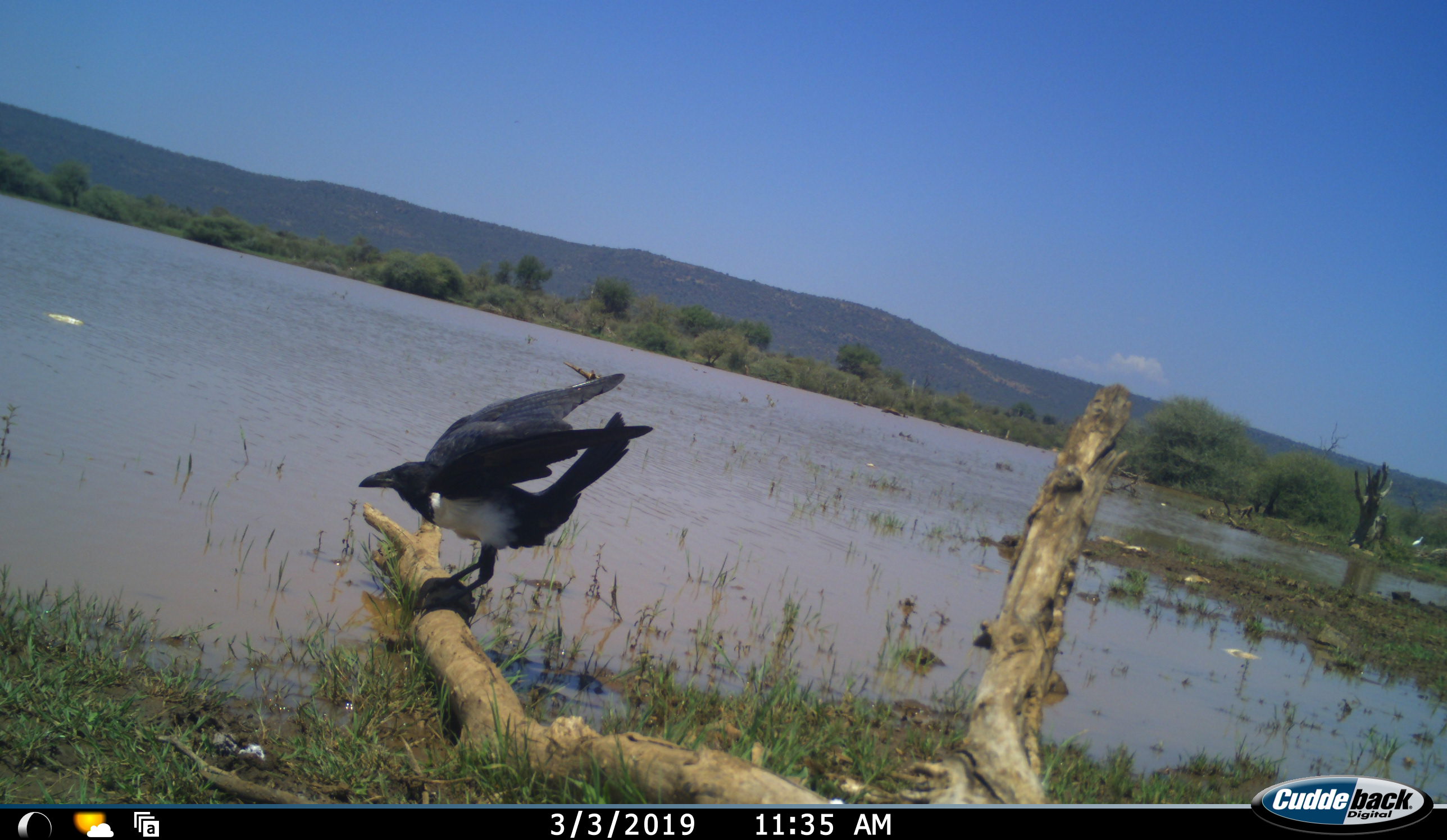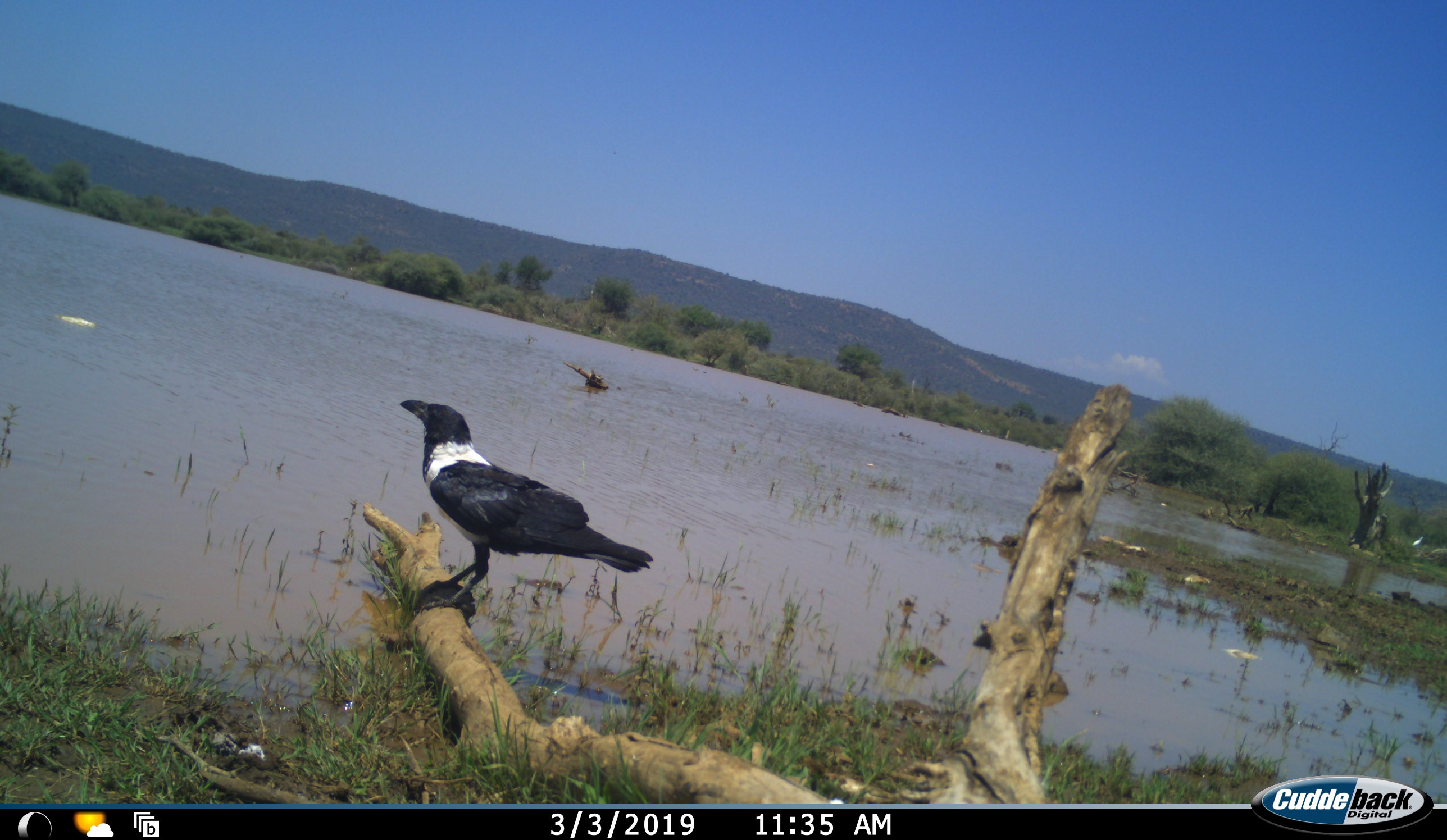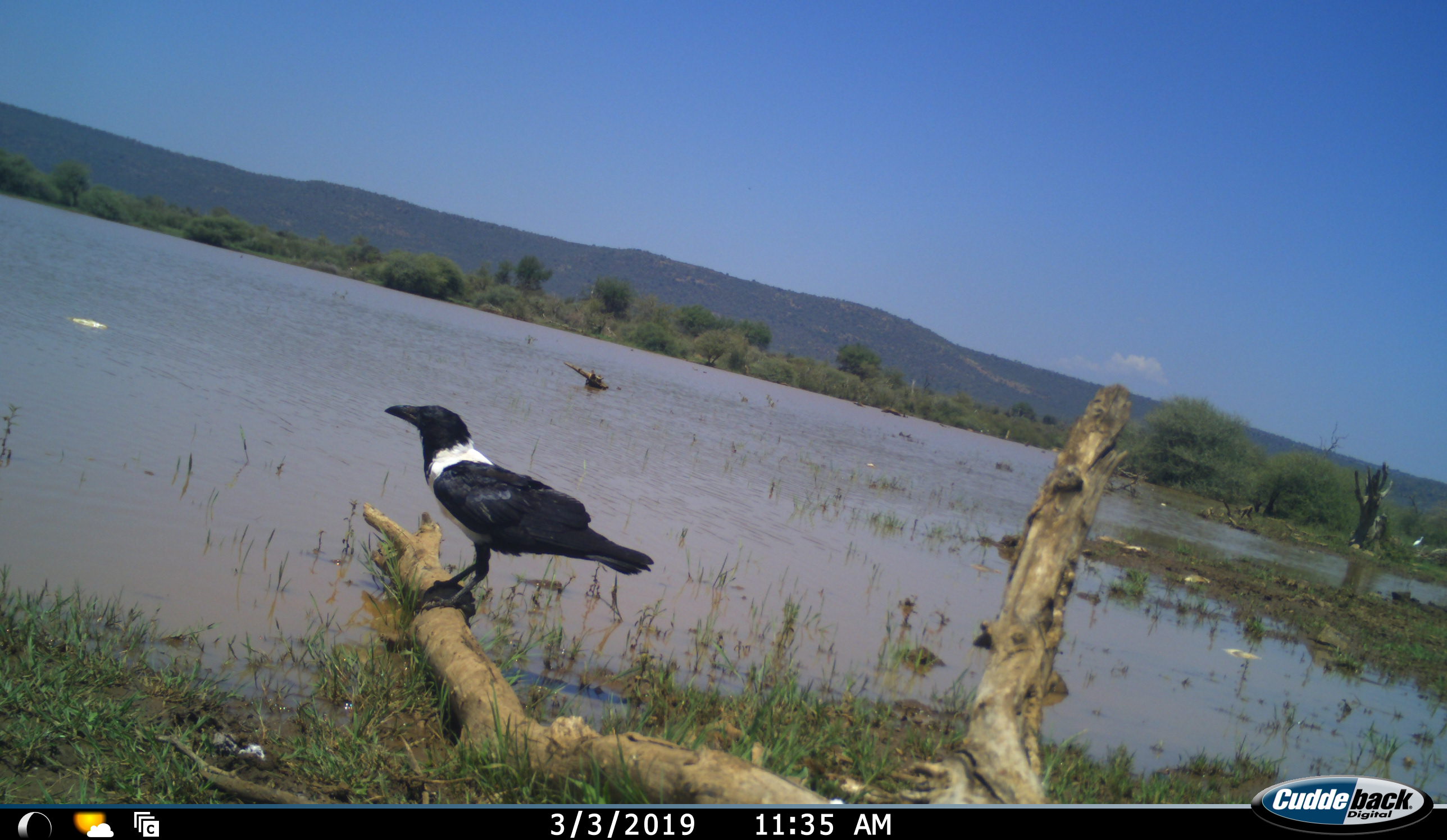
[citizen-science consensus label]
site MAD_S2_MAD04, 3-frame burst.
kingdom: Animalia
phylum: Chordata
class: Aves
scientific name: Aves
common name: bird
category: birdother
Birdother (bird) (Aves), count 1. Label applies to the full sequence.